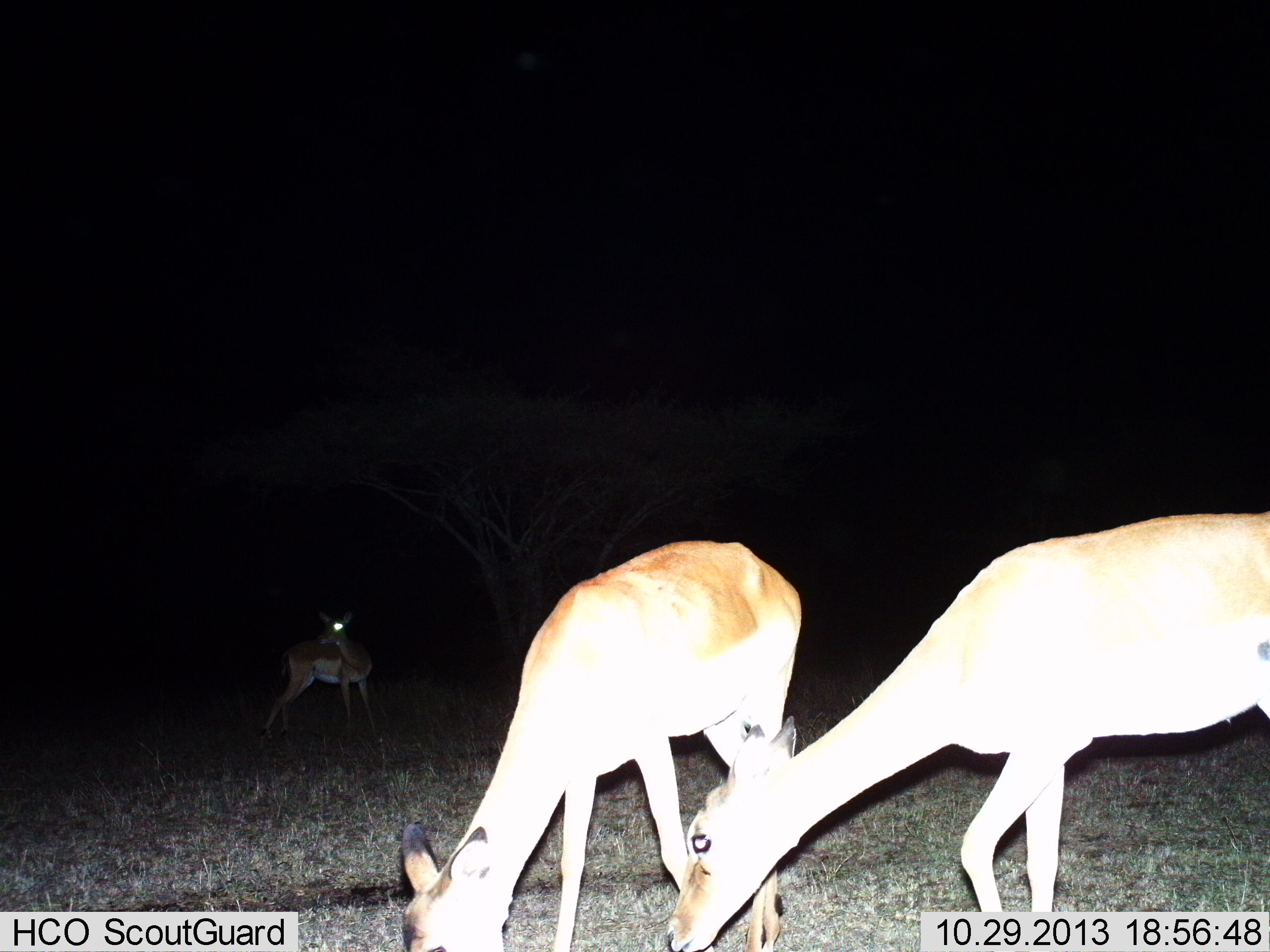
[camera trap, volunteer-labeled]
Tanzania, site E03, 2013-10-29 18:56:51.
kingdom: Animalia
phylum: Chordata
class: Mammalia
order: Artiodactyla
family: Bovidae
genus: Aepyceros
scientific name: Aepyceros melampus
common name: impala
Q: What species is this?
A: Impala (Aepyceros melampus).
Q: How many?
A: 3.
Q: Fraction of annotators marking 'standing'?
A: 100%.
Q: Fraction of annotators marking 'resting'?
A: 0%.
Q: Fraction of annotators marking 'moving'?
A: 10%.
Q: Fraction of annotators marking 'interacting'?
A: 0%.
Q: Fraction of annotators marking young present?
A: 0%.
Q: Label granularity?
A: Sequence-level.